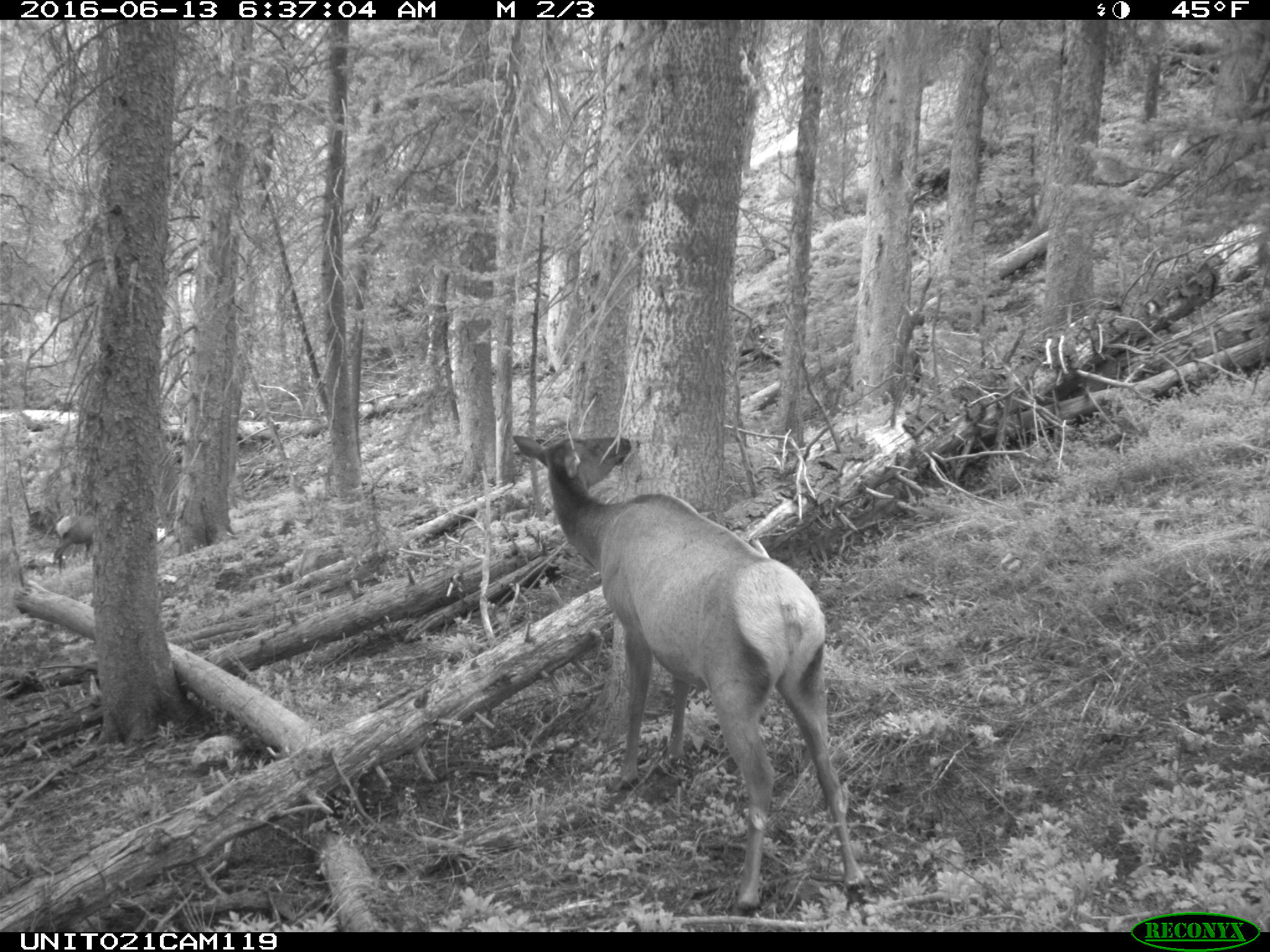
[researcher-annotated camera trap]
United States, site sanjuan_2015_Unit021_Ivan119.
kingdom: Animalia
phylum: Chordata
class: Mammalia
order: Artiodactyla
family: Cervidae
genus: Cervus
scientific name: Cervus elaphus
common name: red deer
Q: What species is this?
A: Cervus elaphus (red deer).